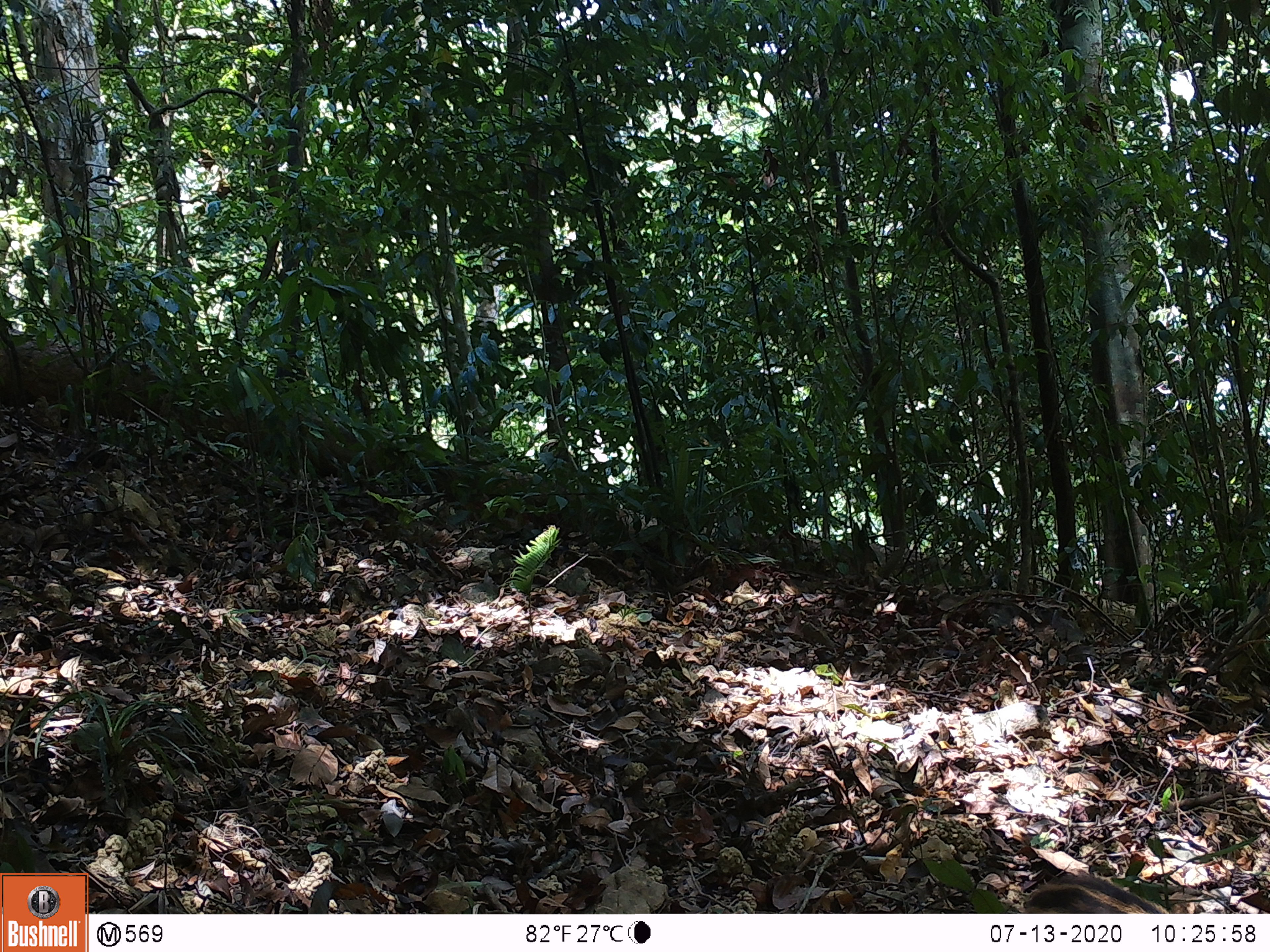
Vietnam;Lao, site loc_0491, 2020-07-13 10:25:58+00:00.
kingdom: Animalia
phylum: Chordata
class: Mammalia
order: Artiodactyla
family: Suidae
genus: Sus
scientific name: Sus scrofa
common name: eurasian wild pig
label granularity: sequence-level